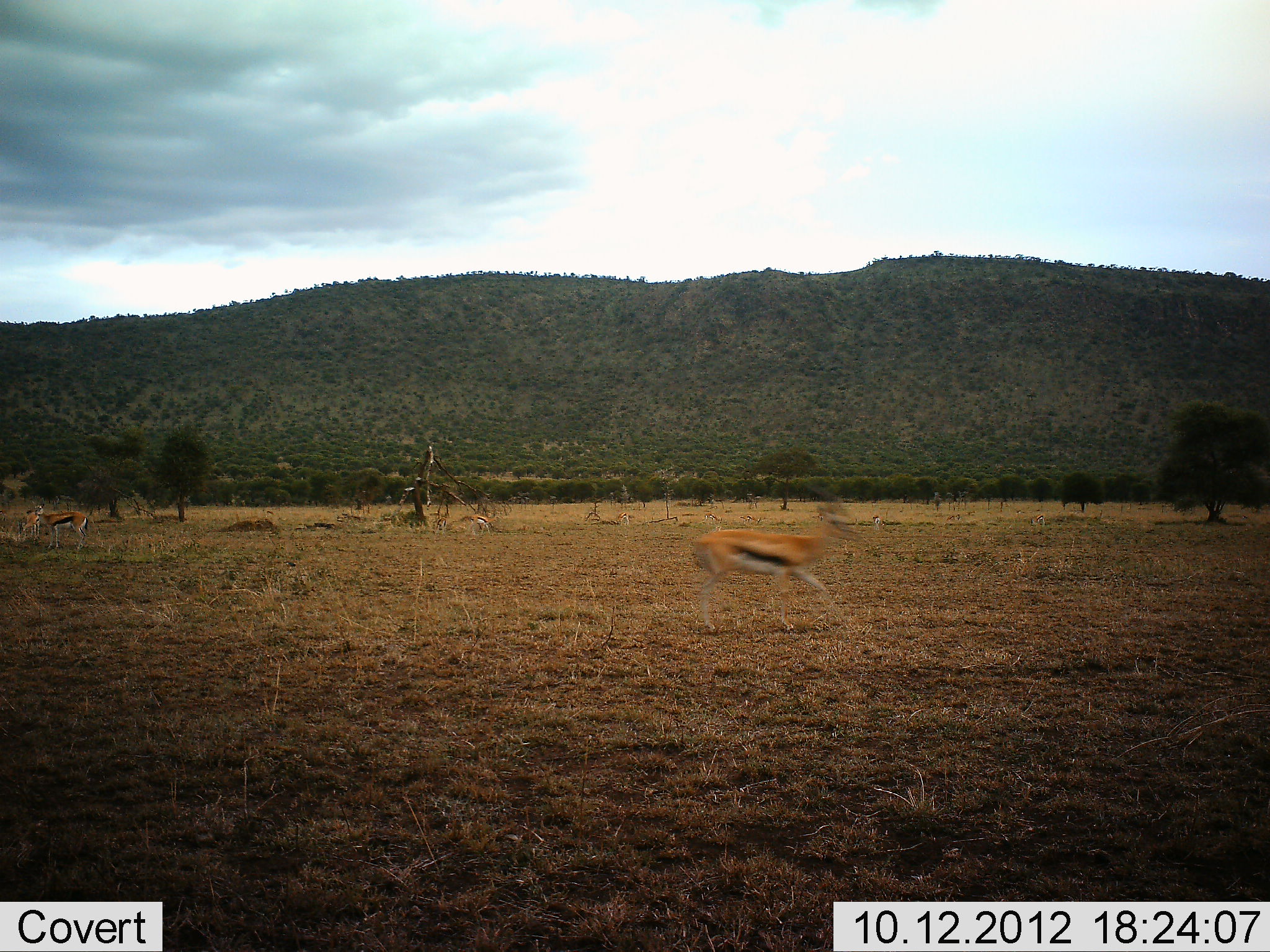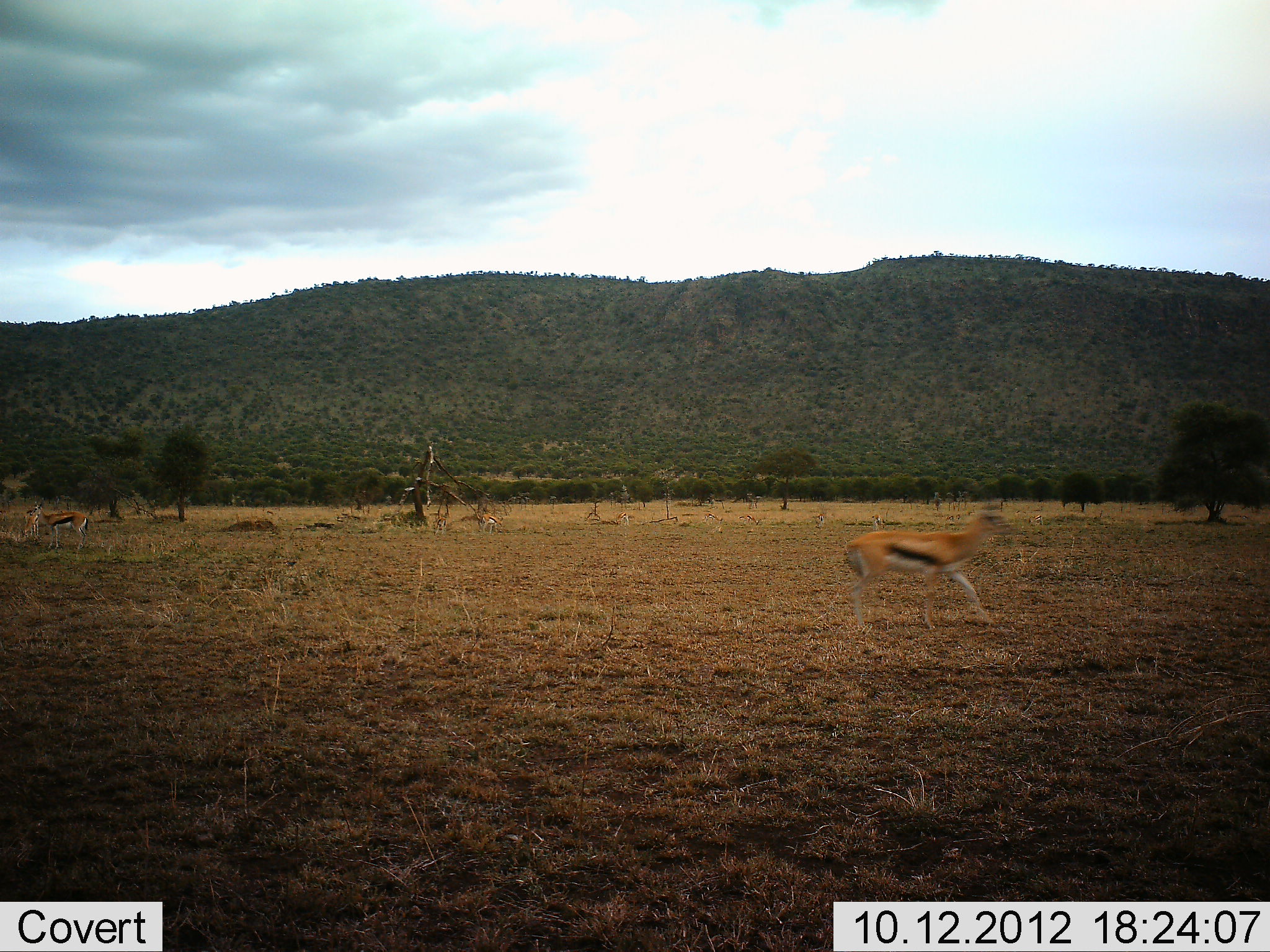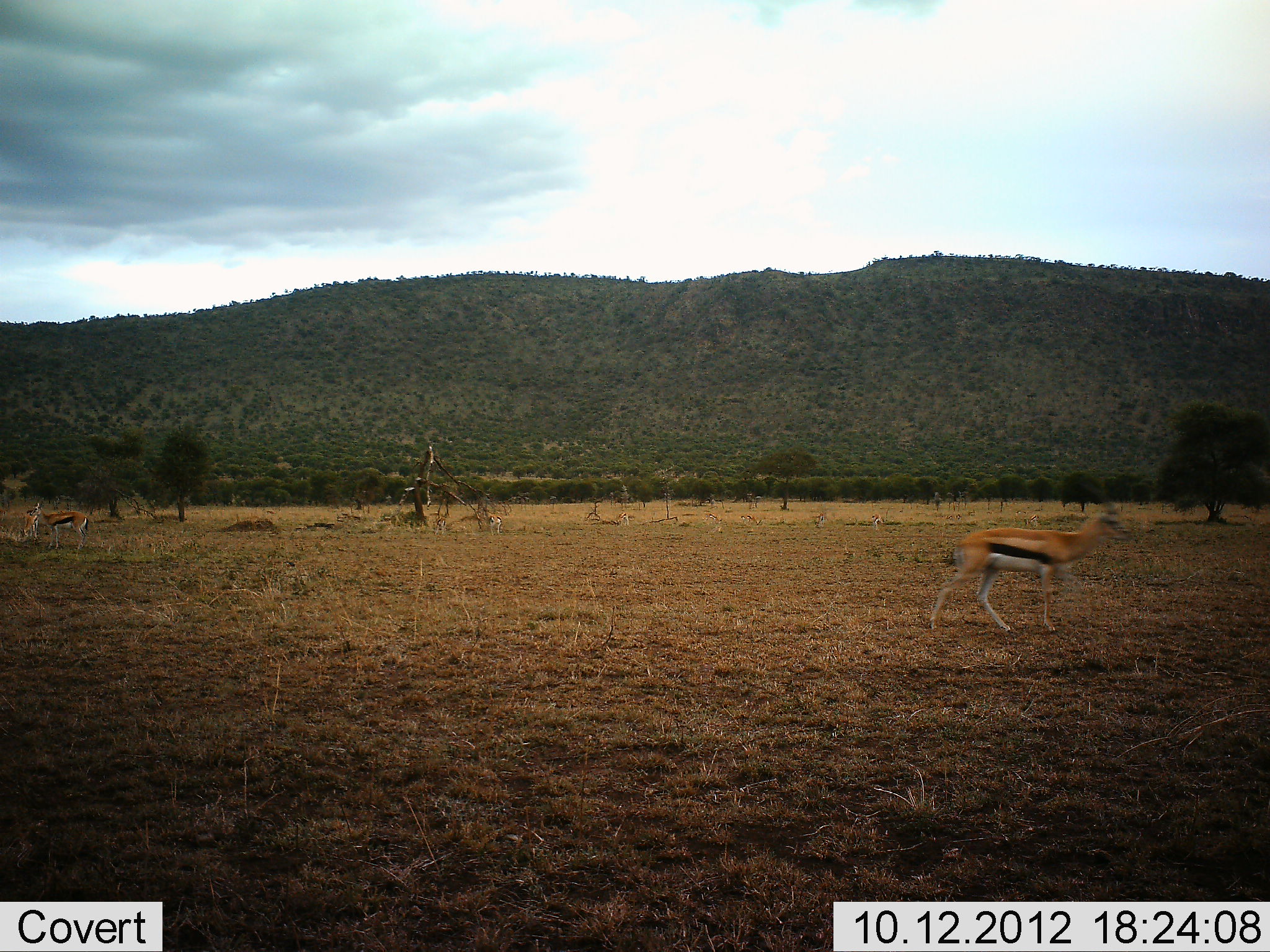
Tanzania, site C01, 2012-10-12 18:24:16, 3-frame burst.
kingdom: Animalia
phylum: Chordata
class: Mammalia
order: Artiodactyla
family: Bovidae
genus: Eudorcas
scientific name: Eudorcas thomsonii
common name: thomson's gazelle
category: gazellethomsons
Gazellethomsons (thomson's gazelle) (Eudorcas thomsonii), count 4. Behavior (volunteer vote fractions): standing 50%, resting 0%, moving 100%, interacting 0%. Young present (vote fraction): 0%. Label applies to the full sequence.